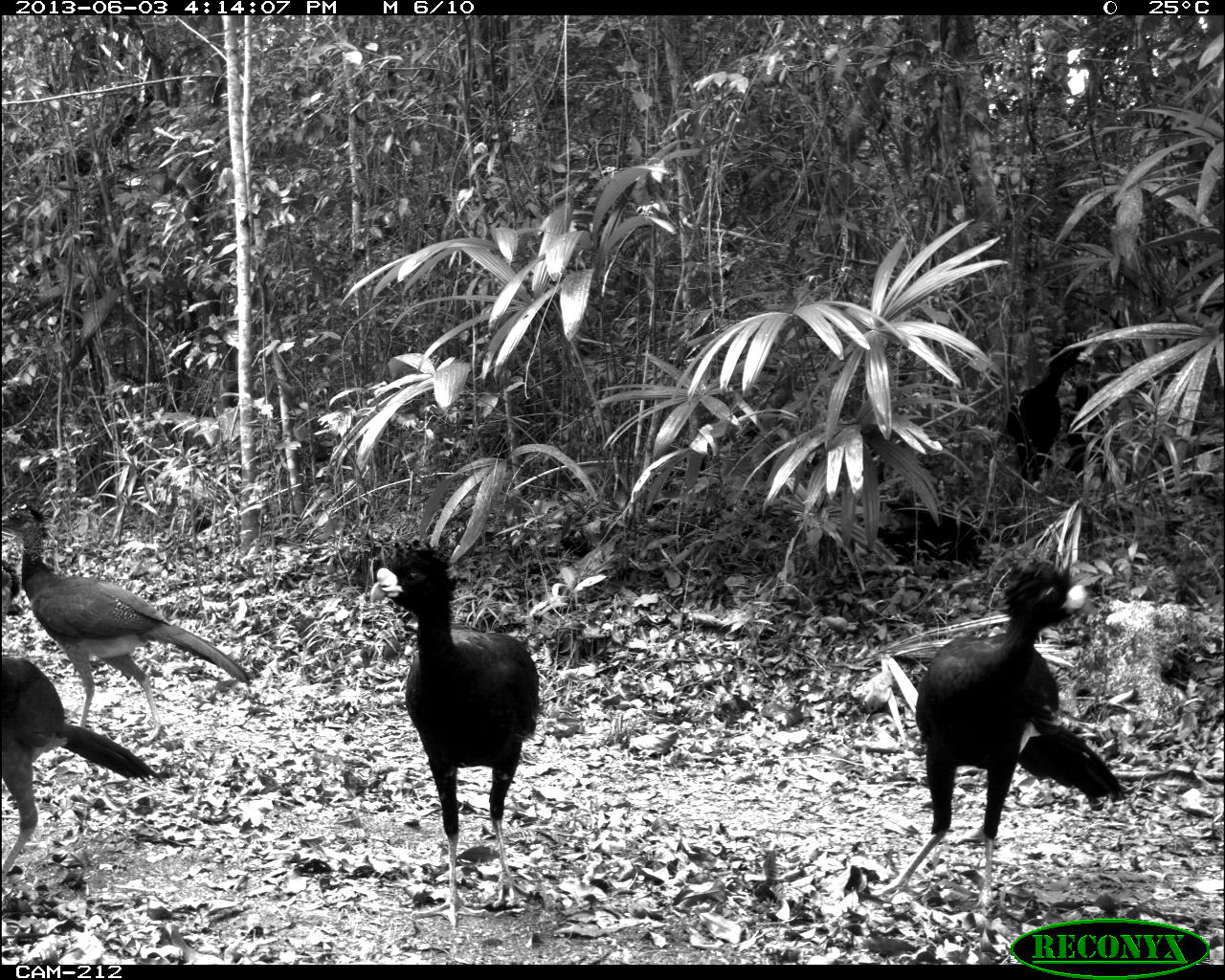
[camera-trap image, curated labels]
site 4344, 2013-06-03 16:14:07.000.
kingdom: Animalia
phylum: Chordata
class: Aves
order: Galliformes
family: Cracidae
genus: Crax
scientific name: Crax rubra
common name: great curassow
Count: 4.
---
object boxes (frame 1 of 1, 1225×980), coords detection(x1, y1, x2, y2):
crax rubra: detection(866, 557, 1127, 917); detection(369, 533, 539, 928); detection(1, 502, 253, 743); detection(2, 655, 165, 881); detection(867, 457, 1019, 580); detection(1006, 334, 1096, 515); detection(1064, 374, 1108, 484); detection(2, 560, 24, 632)